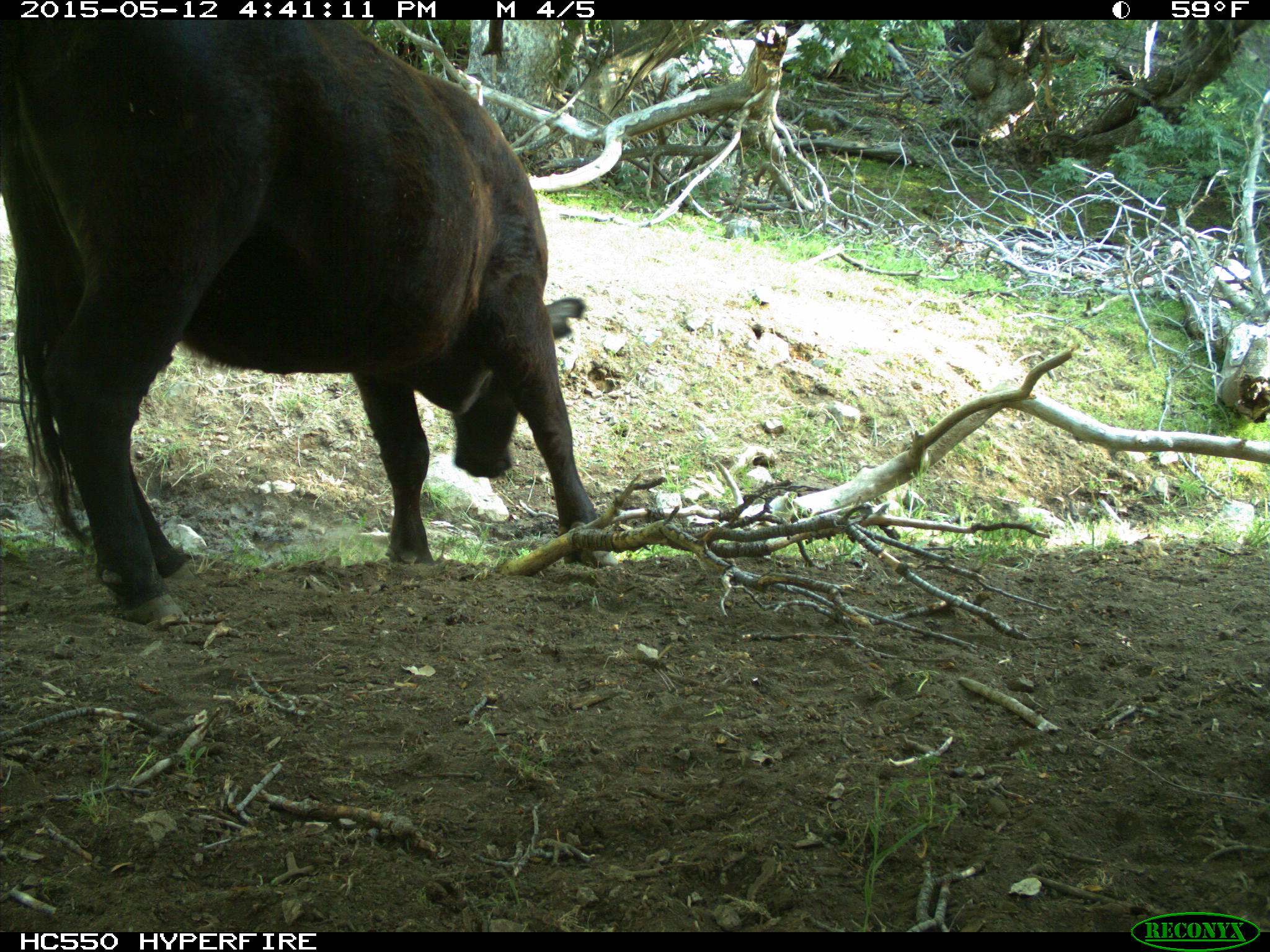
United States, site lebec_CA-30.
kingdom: Animalia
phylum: Chordata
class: Mammalia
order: Artiodactyla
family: Bovidae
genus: Bos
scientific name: Bos taurus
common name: domestic cow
Bos taurus (domestic cow).